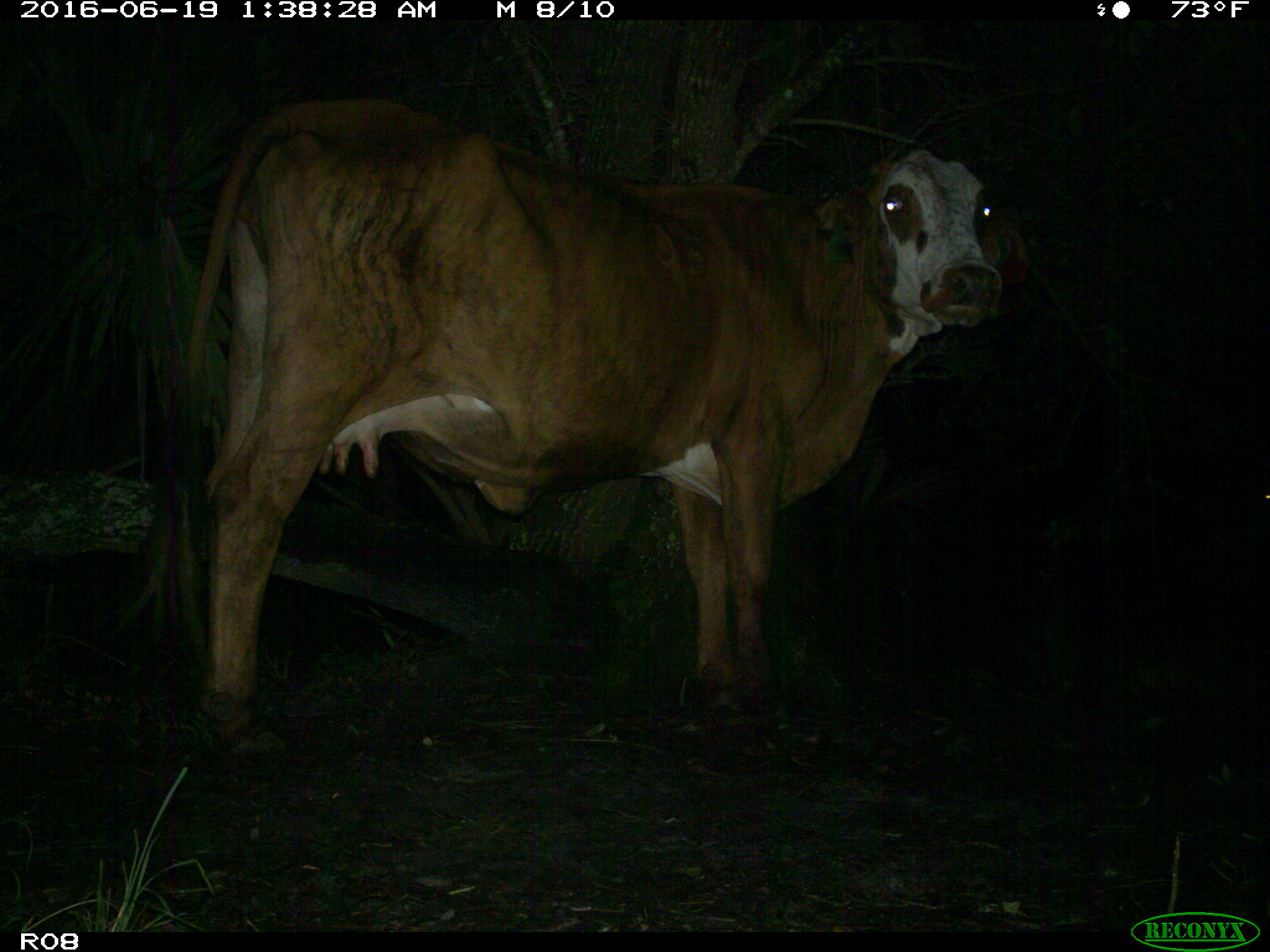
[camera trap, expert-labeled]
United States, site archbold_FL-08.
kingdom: Animalia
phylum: Chordata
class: Mammalia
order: Artiodactyla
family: Bovidae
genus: Bos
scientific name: Bos taurus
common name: domestic cow